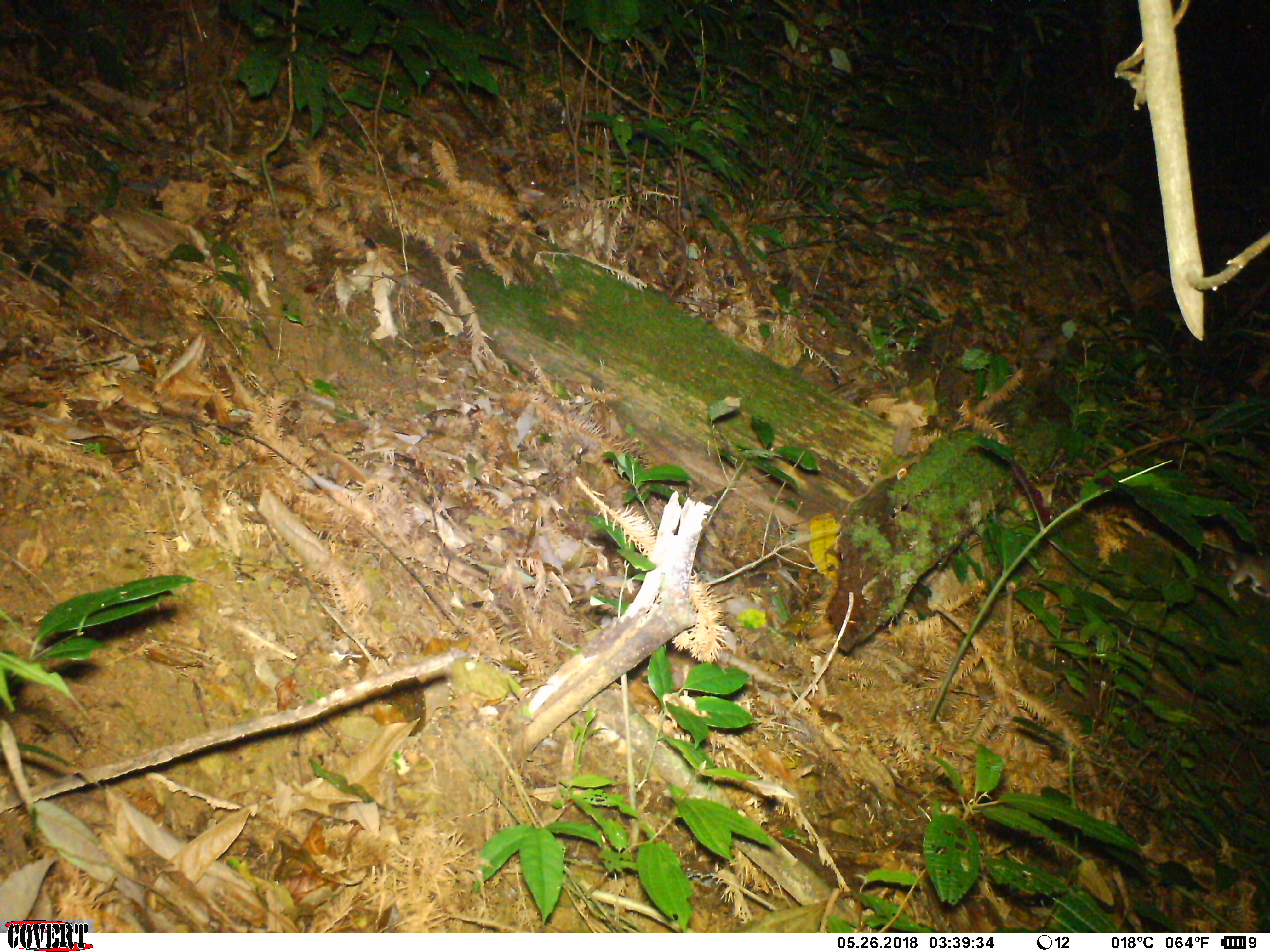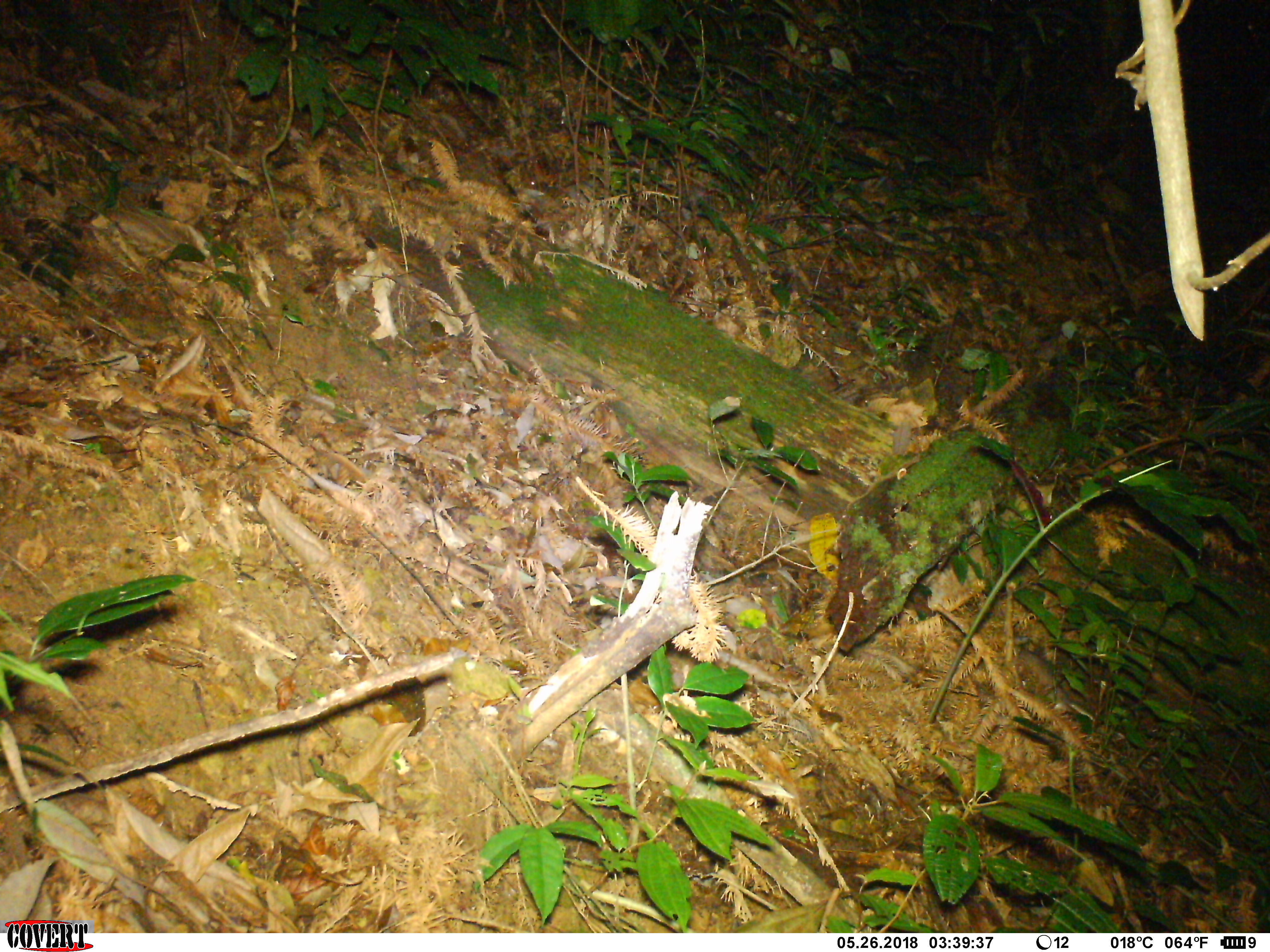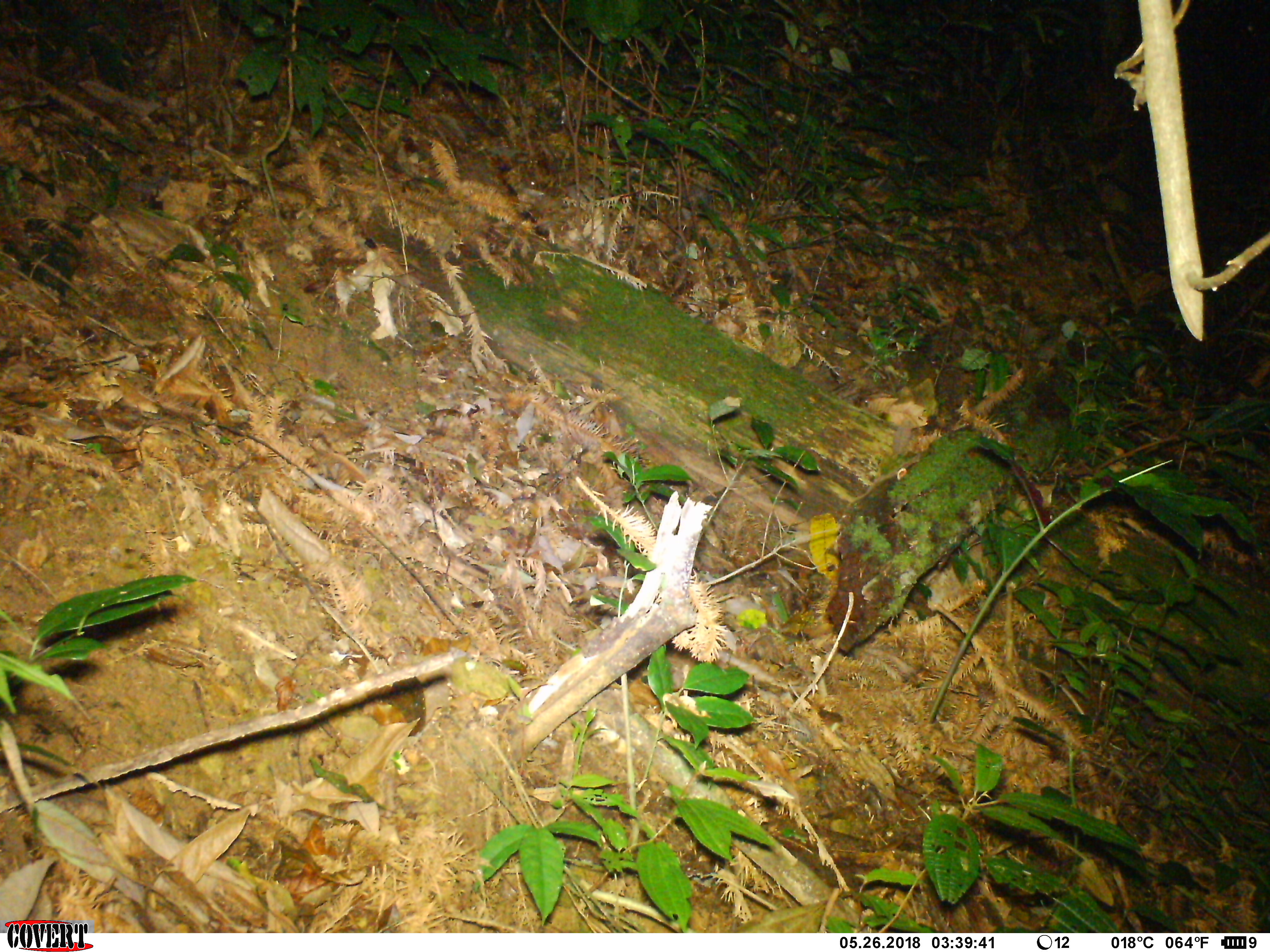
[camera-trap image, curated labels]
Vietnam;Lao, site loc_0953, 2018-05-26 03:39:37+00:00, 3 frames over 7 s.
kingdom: Animalia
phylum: Chordata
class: Mammalia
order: Rodentia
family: Muridae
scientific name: Muridae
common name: old-world mice and rats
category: unidentified murid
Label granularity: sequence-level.